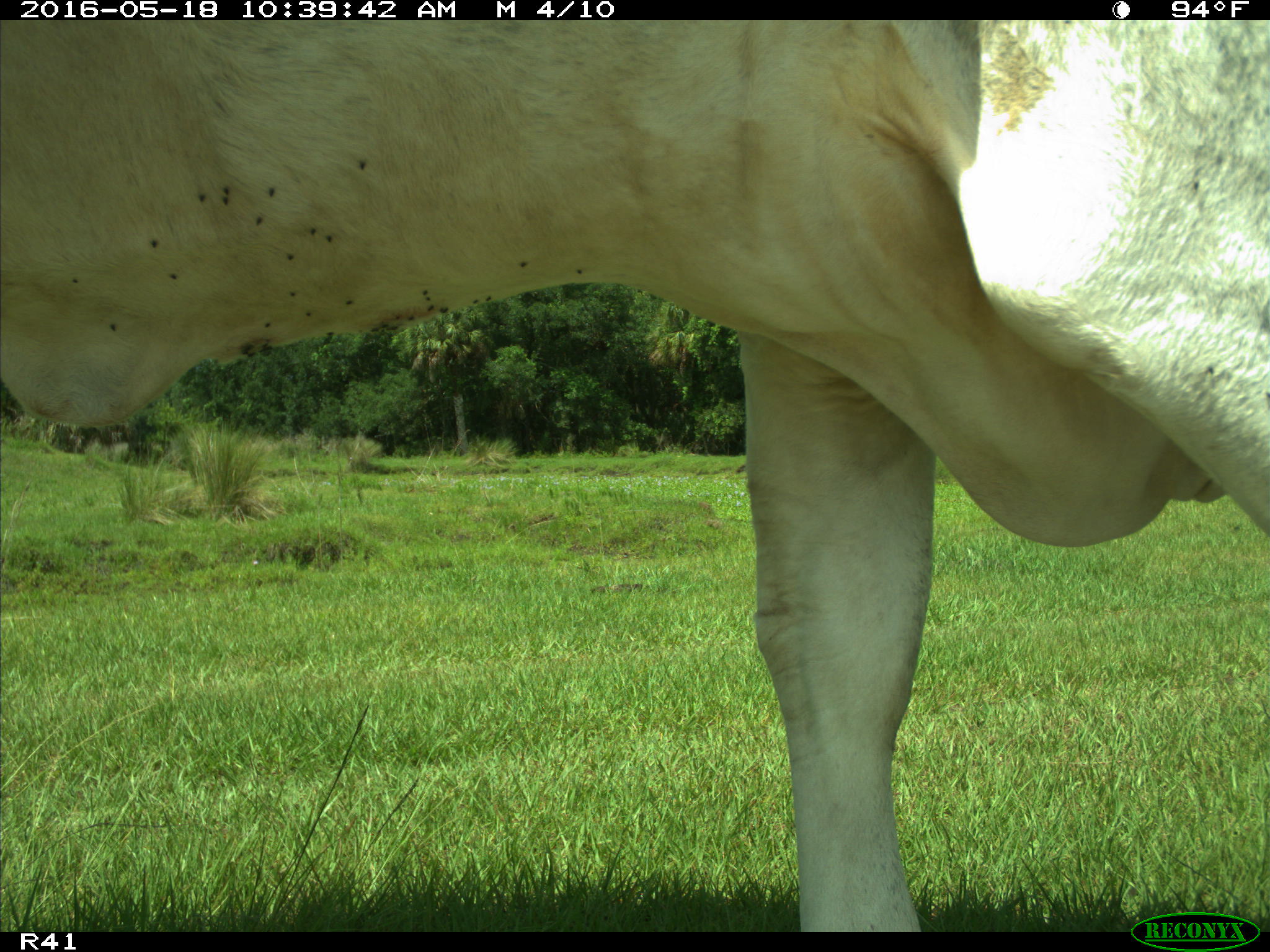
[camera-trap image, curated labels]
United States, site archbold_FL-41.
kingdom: Animalia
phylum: Chordata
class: Mammalia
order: Artiodactyla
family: Bovidae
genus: Bos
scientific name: Bos taurus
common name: domestic cow